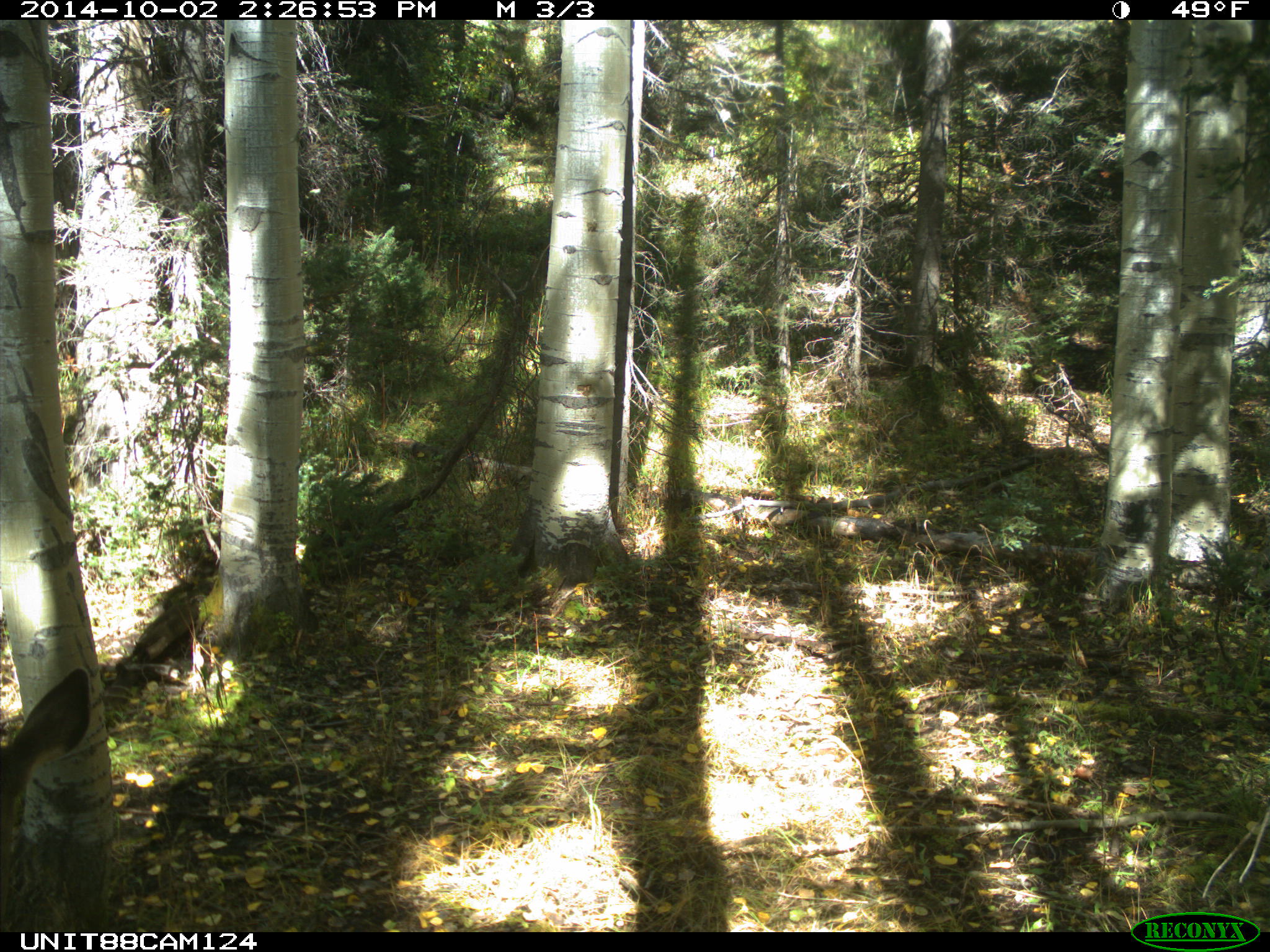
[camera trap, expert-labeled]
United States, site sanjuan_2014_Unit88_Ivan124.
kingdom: Animalia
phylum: Chordata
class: Mammalia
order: Artiodactyla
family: Cervidae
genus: Odocoileus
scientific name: Odocoileus hemionus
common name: mule deer